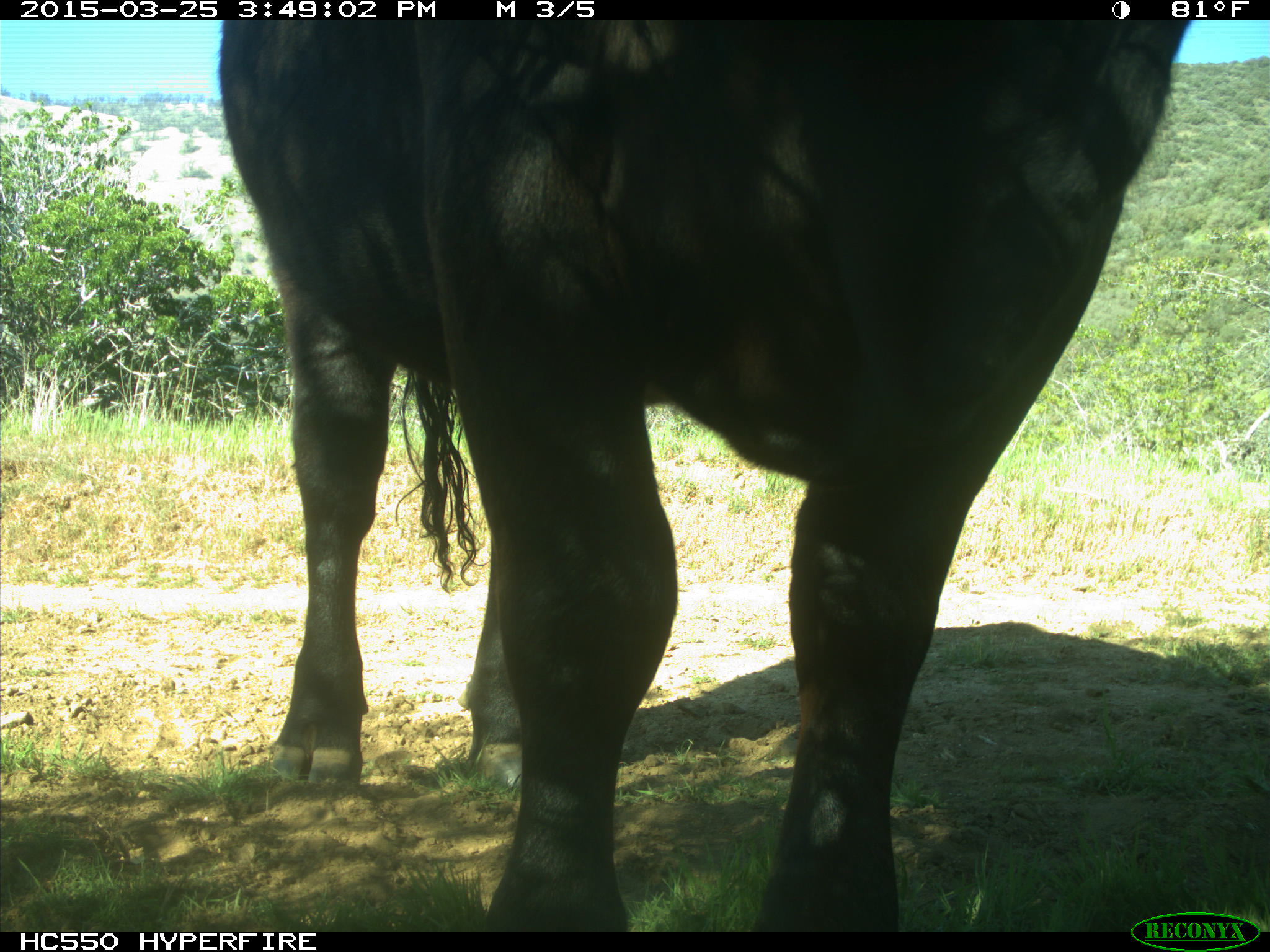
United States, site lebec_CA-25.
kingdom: Animalia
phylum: Chordata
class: Mammalia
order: Artiodactyla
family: Bovidae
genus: Bos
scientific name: Bos taurus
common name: domestic cow